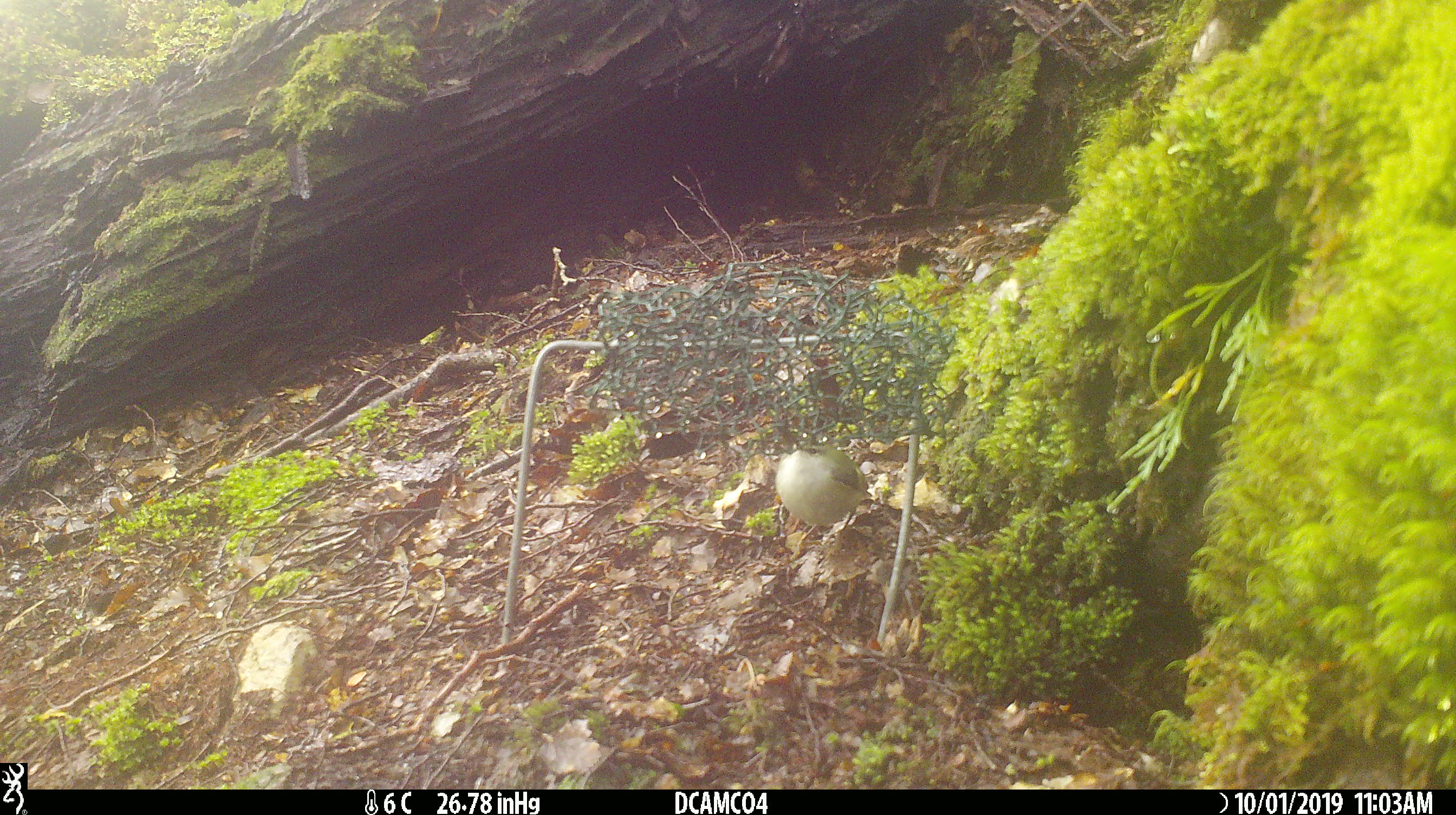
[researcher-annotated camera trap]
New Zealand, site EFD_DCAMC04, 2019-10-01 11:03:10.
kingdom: Animalia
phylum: Chordata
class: Aves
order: Passeriformes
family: Acanthisittidae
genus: Acanthisitta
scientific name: Acanthisitta chloris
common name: rifleman